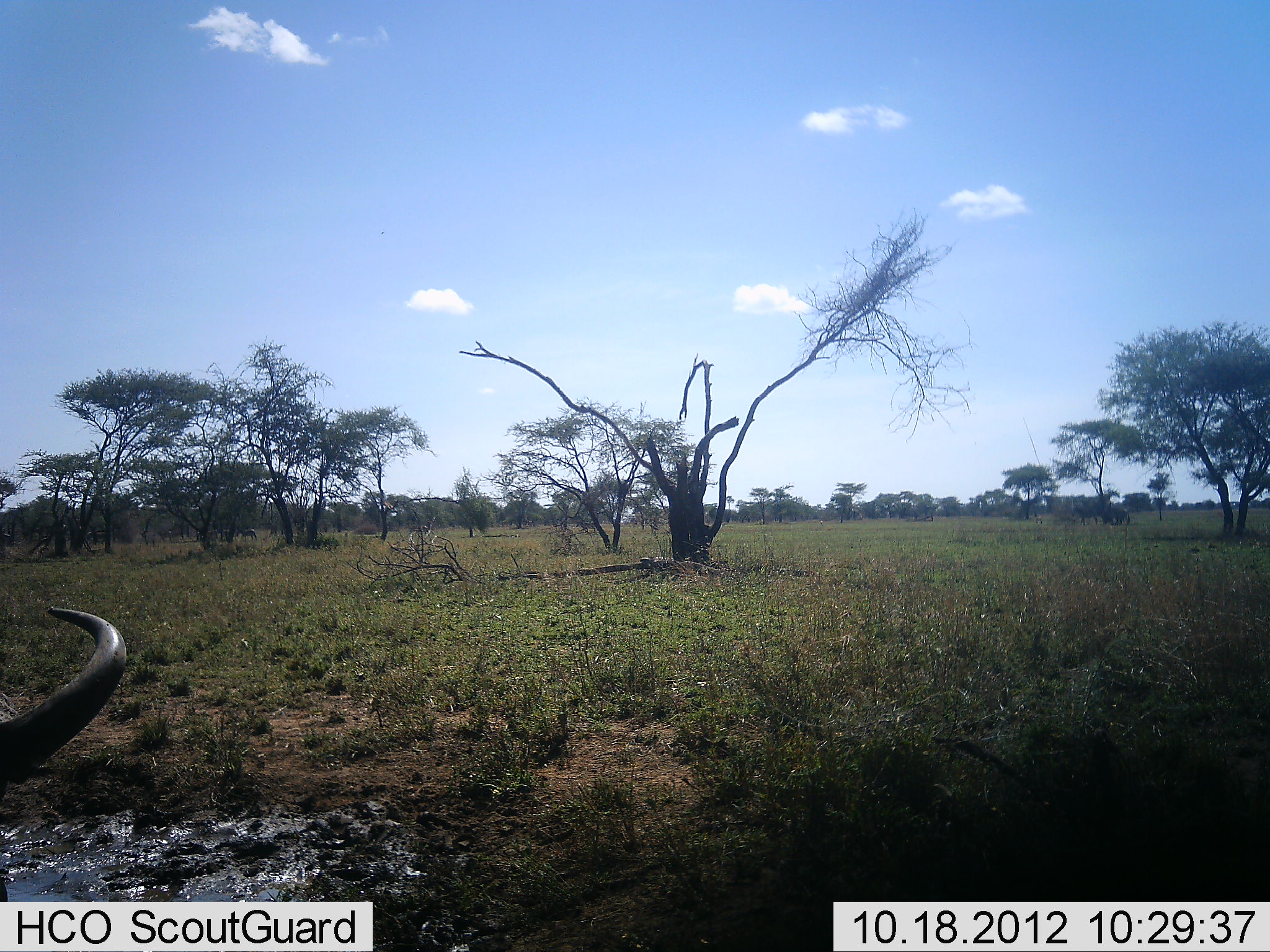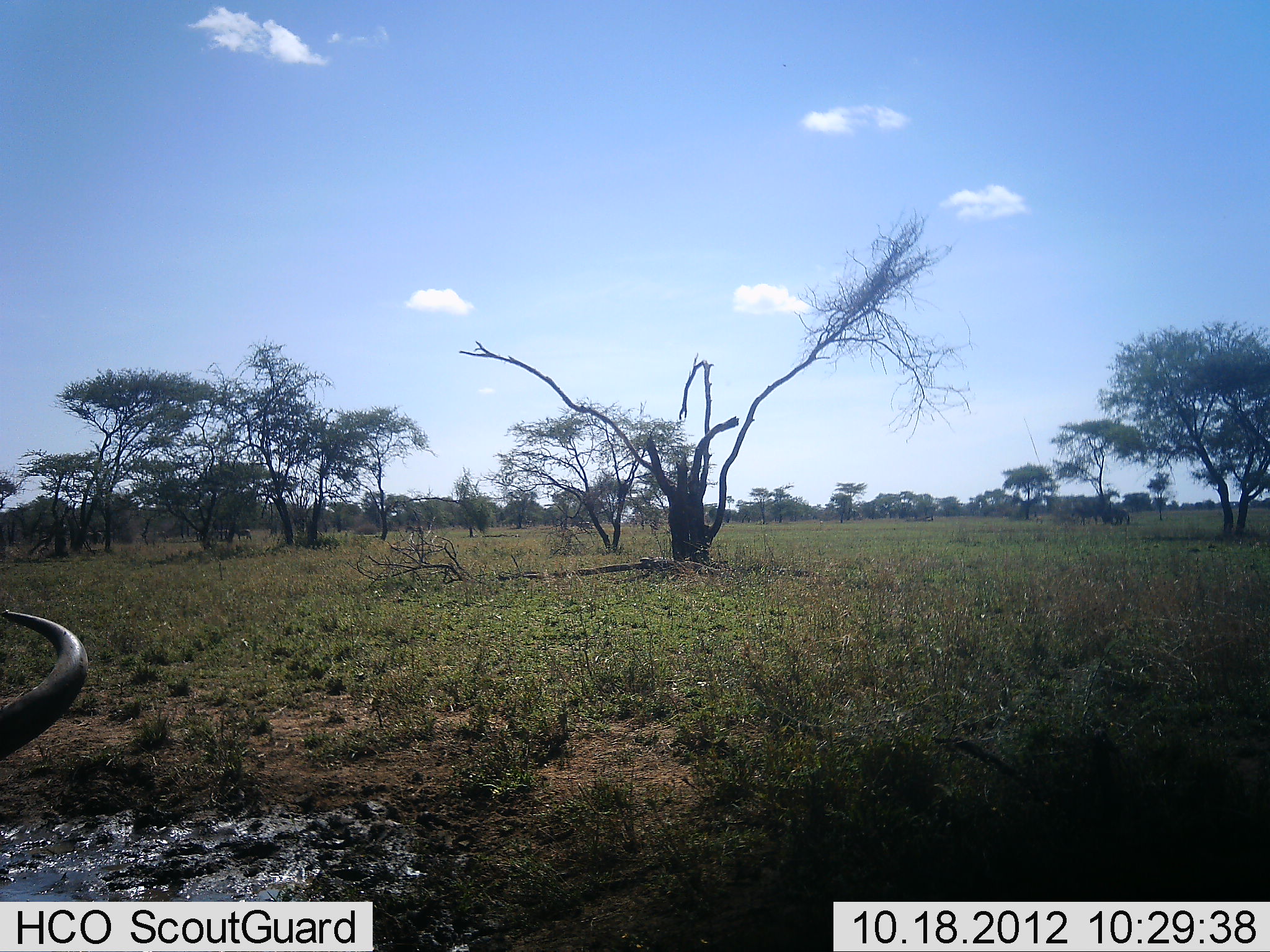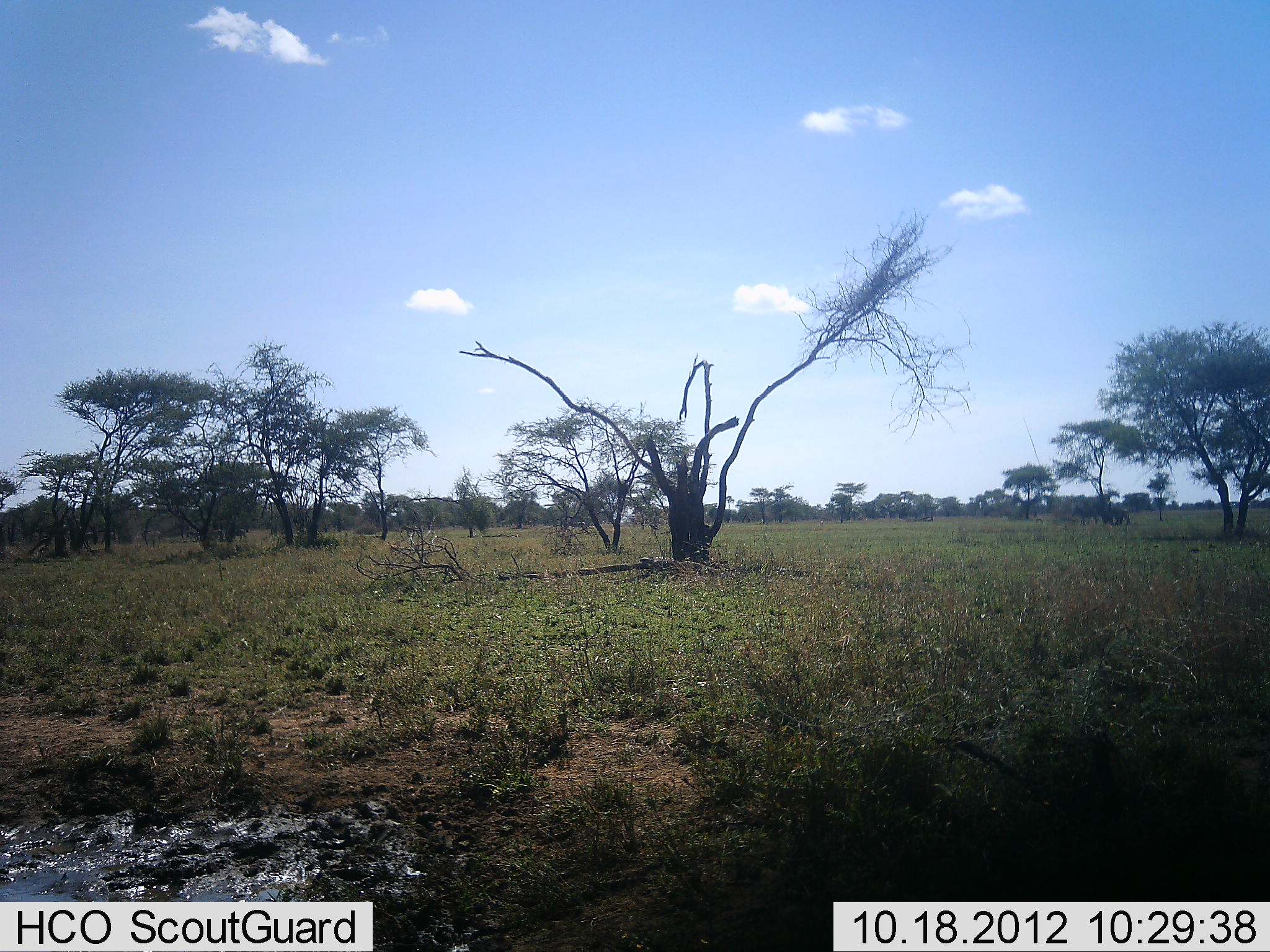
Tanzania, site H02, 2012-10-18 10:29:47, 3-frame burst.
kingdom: Animalia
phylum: Chordata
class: Mammalia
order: Artiodactyla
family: Bovidae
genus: Connochaetes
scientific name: Connochaetes taurinus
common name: blue wildebeest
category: wildebeest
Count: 1.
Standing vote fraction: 50%.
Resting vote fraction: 20%.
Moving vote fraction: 40%.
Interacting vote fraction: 0%.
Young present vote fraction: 0%.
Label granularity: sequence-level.